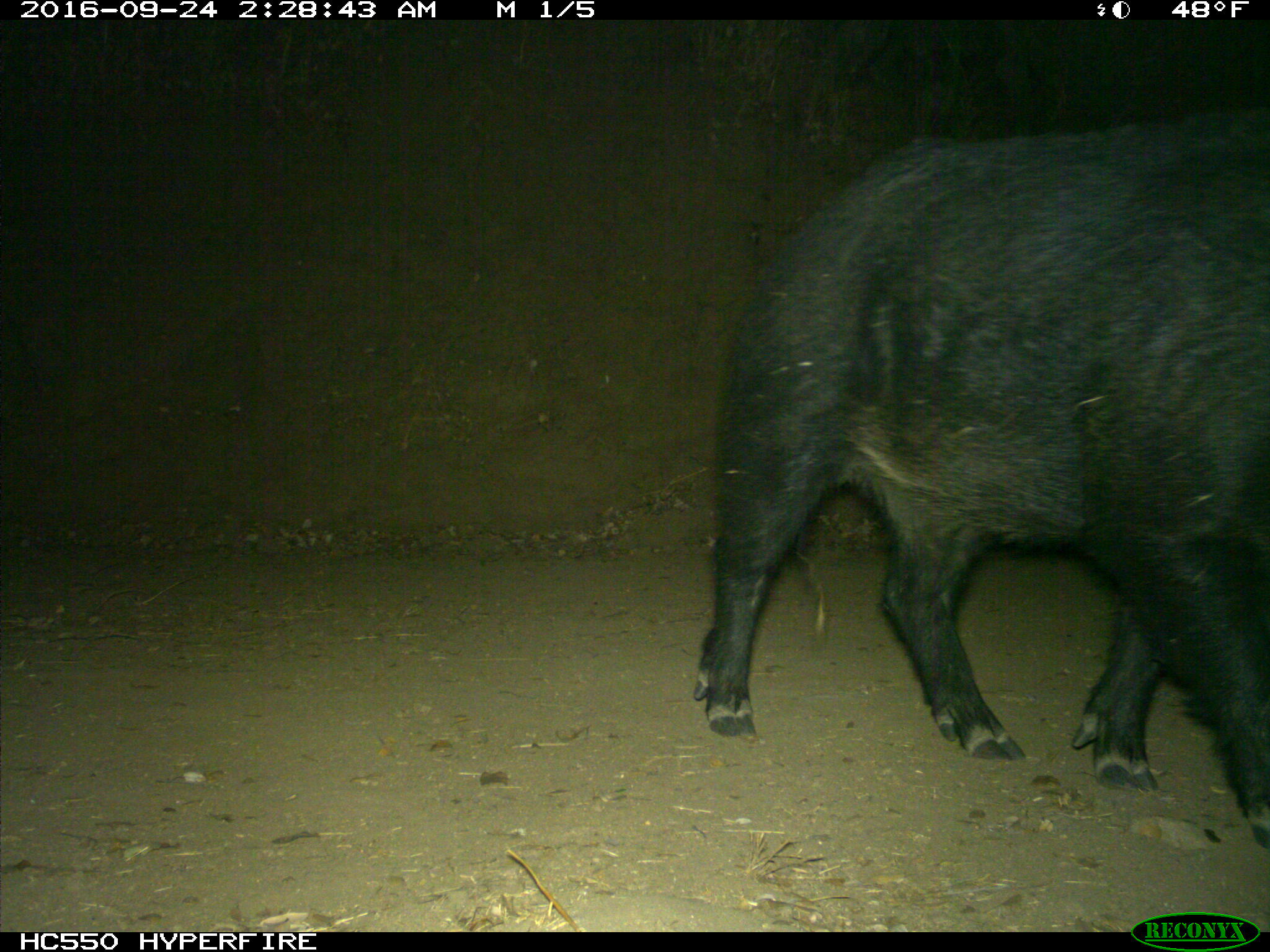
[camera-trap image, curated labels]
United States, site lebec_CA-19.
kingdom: Animalia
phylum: Chordata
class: Mammalia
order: Artiodactyla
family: Suidae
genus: Sus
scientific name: Sus scrofa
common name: wild boar